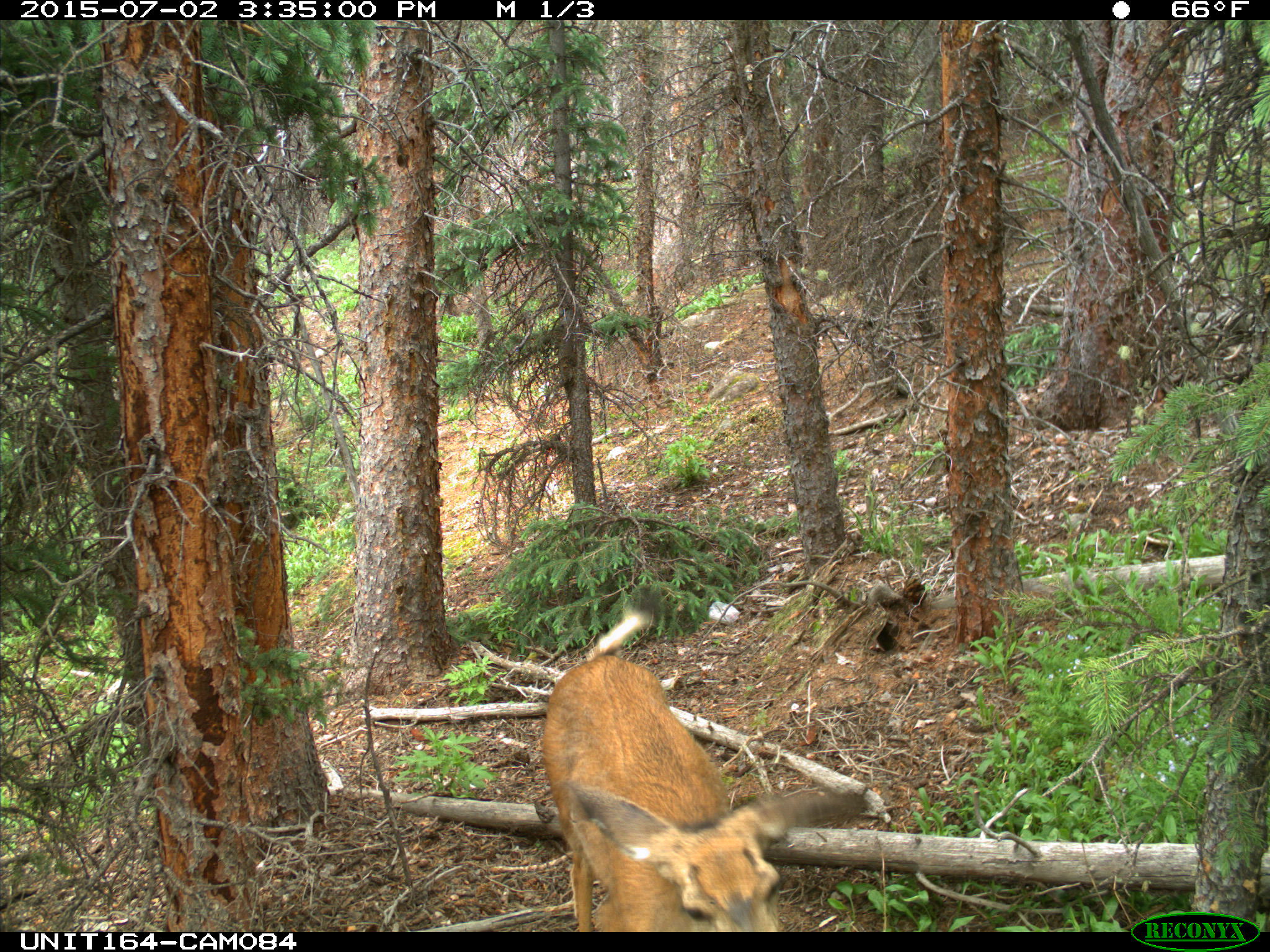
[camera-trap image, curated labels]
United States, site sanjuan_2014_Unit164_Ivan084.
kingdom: Animalia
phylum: Chordata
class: Mammalia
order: Artiodactyla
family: Cervidae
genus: Odocoileus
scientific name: Odocoileus hemionus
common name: mule deer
Odocoileus hemionus (mule deer).